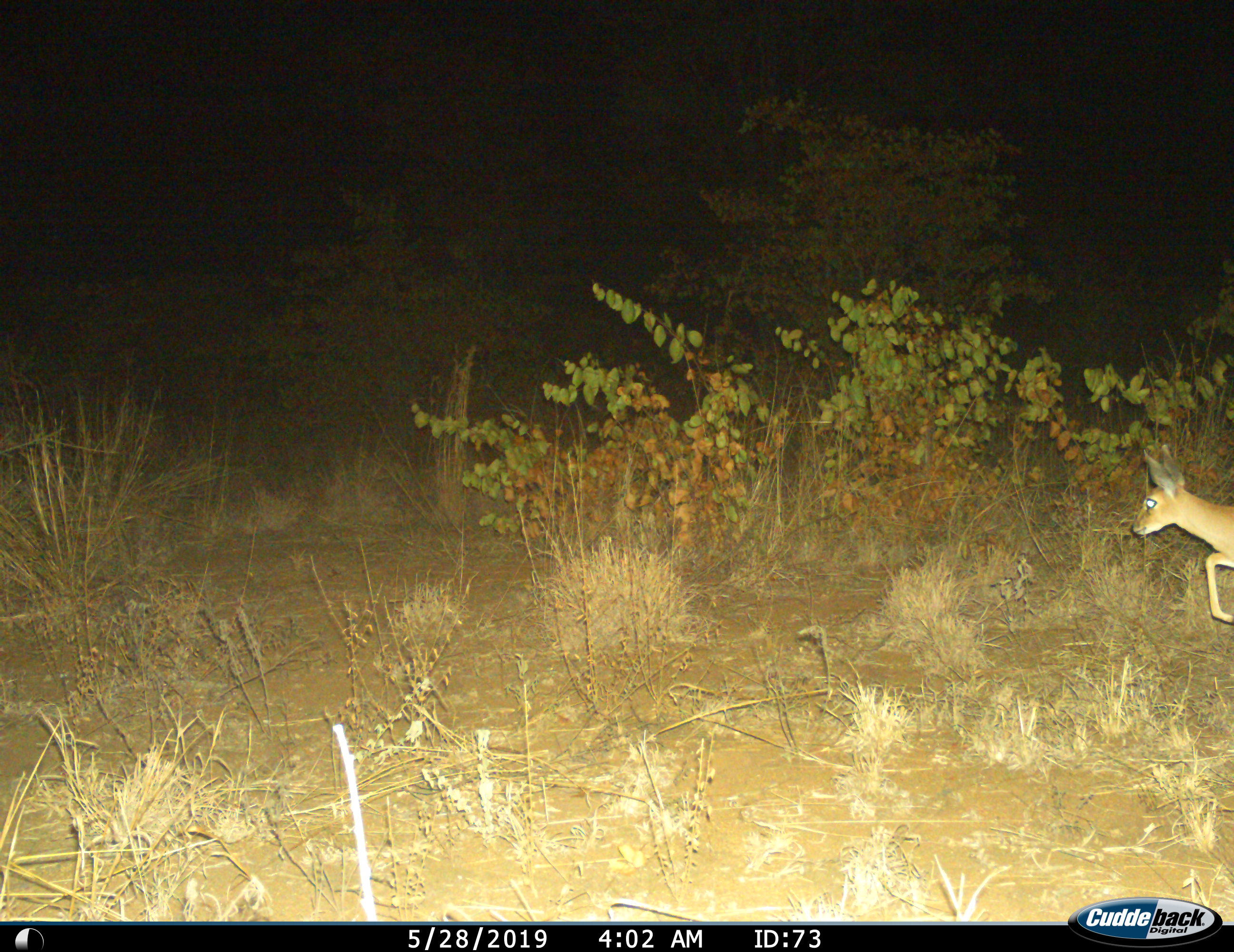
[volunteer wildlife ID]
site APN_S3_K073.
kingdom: Animalia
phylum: Chordata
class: Mammalia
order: Artiodactyla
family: Bovidae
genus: Raphicerus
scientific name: Raphicerus campestris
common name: steenbok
Steenbok (Raphicerus campestris), count 1. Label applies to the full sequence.